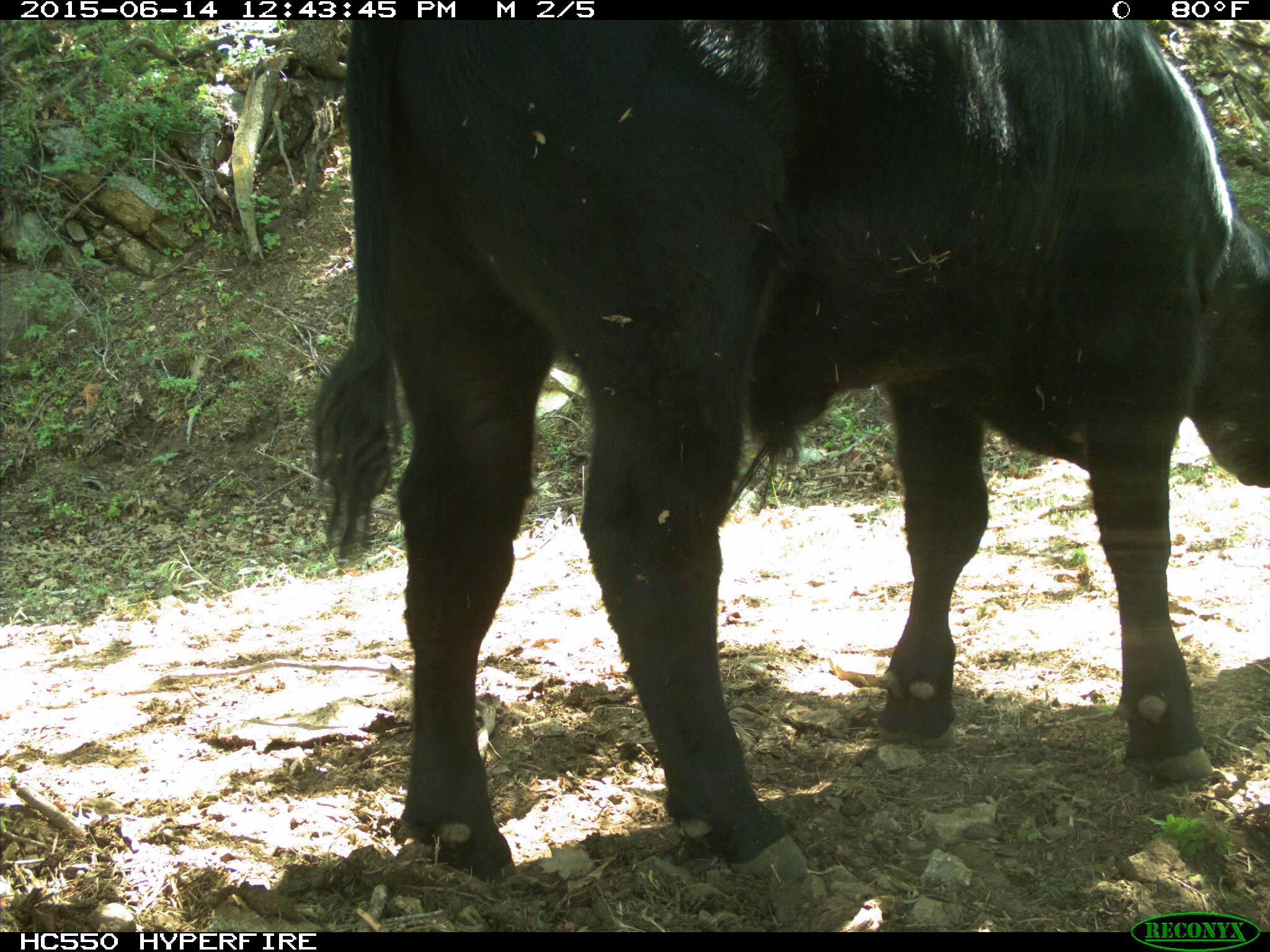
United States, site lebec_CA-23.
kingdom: Animalia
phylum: Chordata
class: Mammalia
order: Artiodactyla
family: Bovidae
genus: Bos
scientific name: Bos taurus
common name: domestic cow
Bos taurus (domestic cow).